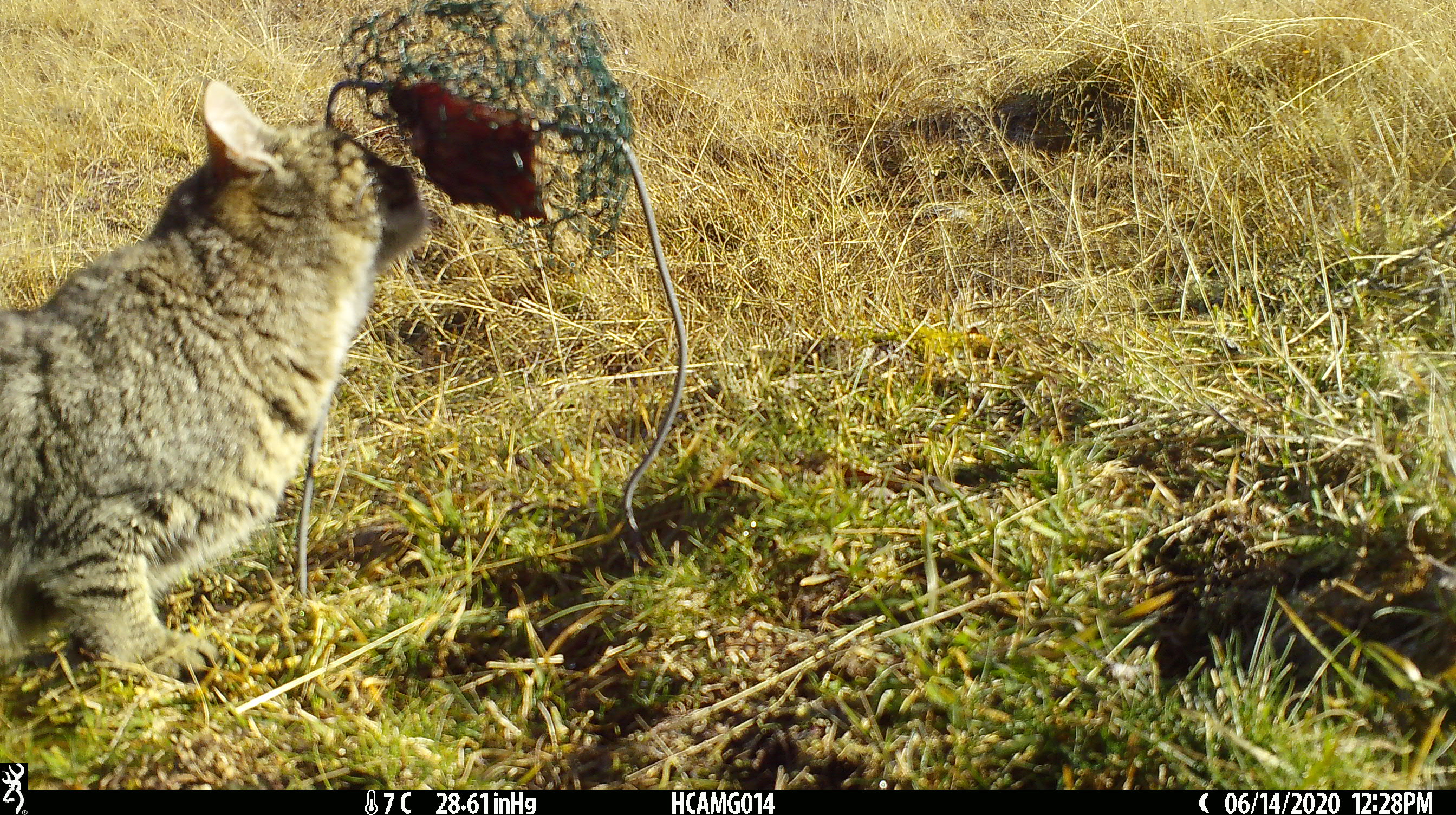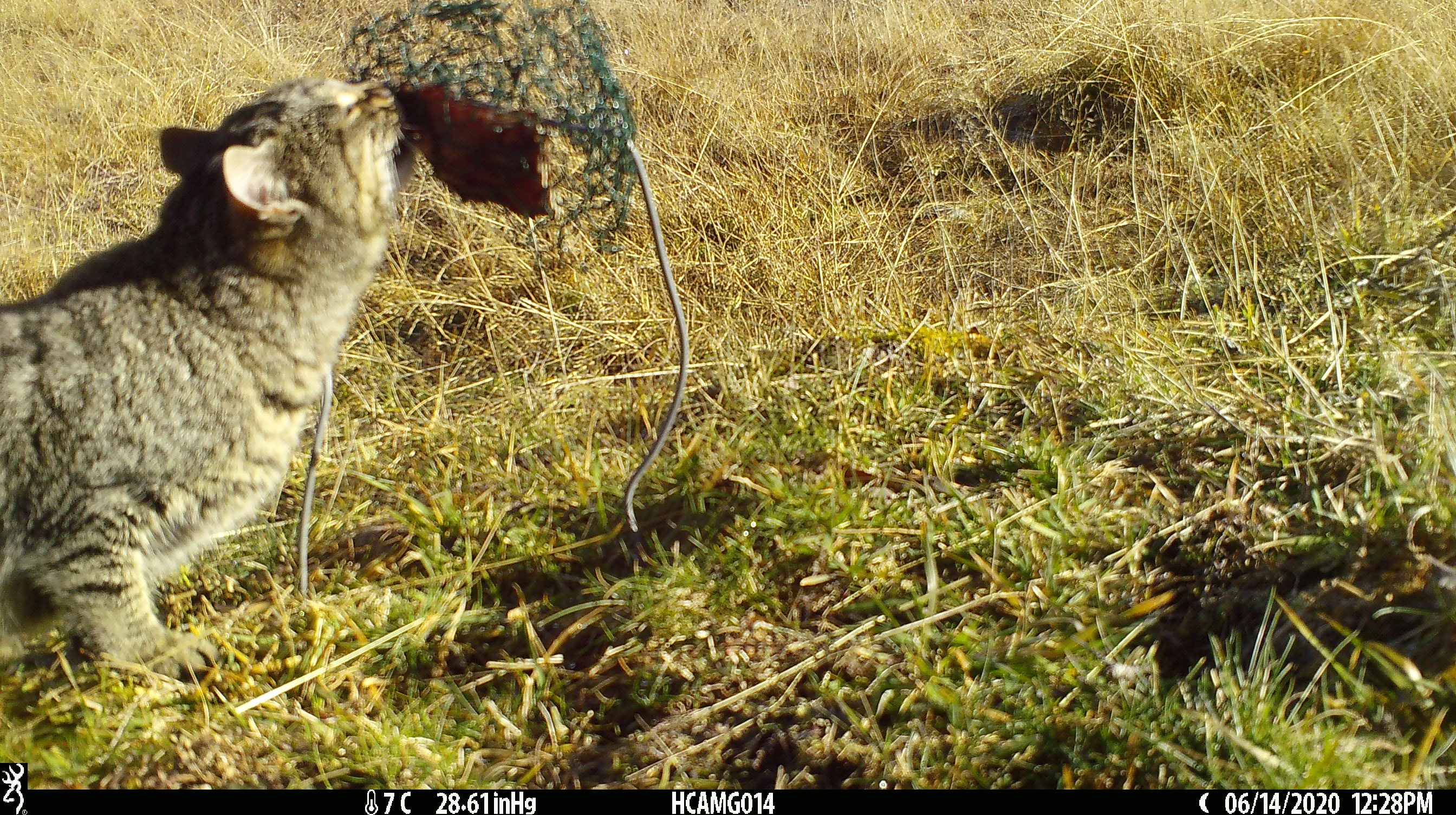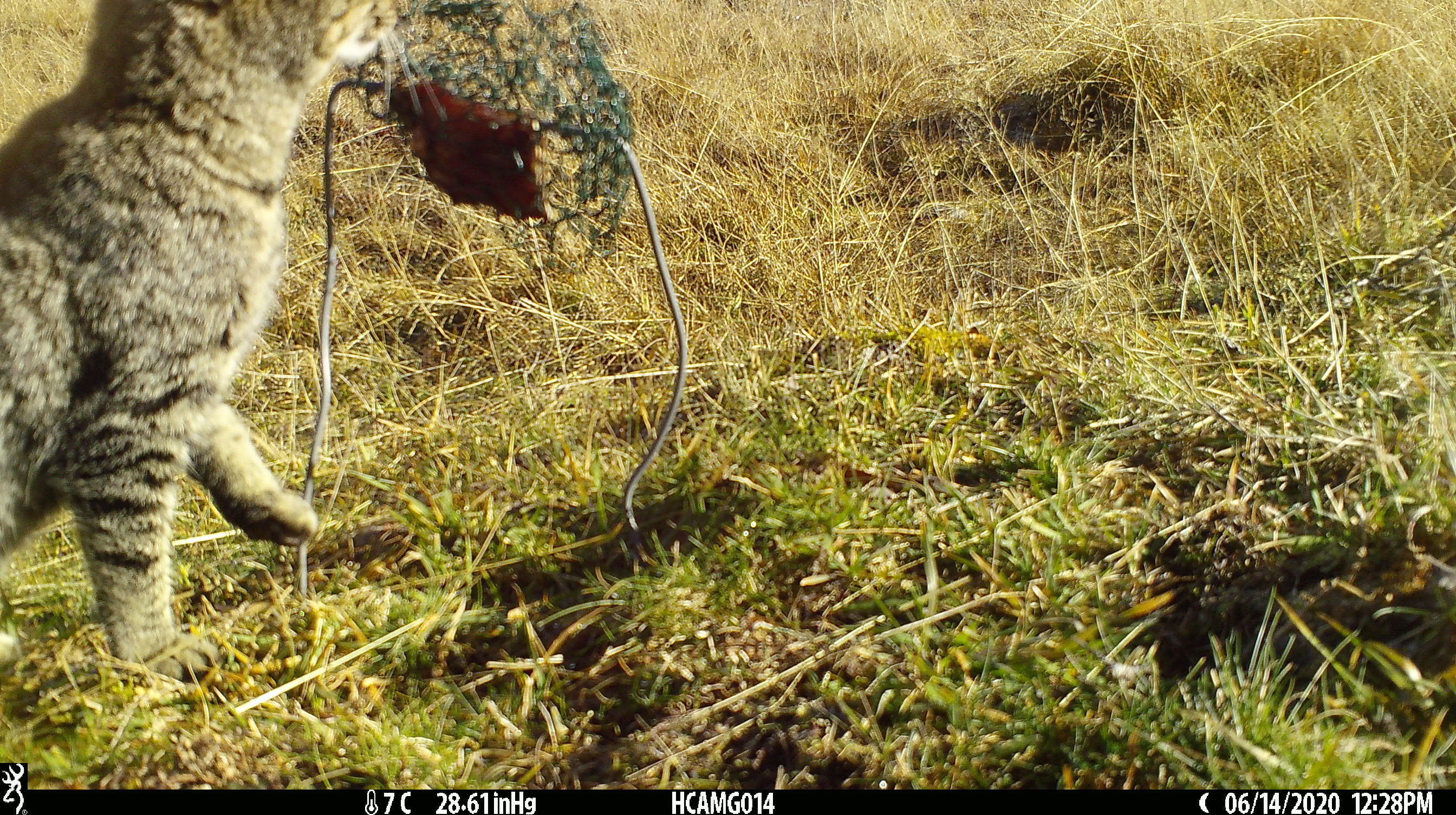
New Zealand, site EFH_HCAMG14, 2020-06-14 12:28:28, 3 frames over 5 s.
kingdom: Animalia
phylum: Chordata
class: Mammalia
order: Carnivora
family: Felidae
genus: Felis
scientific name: Felis catus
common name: domestic cat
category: cat